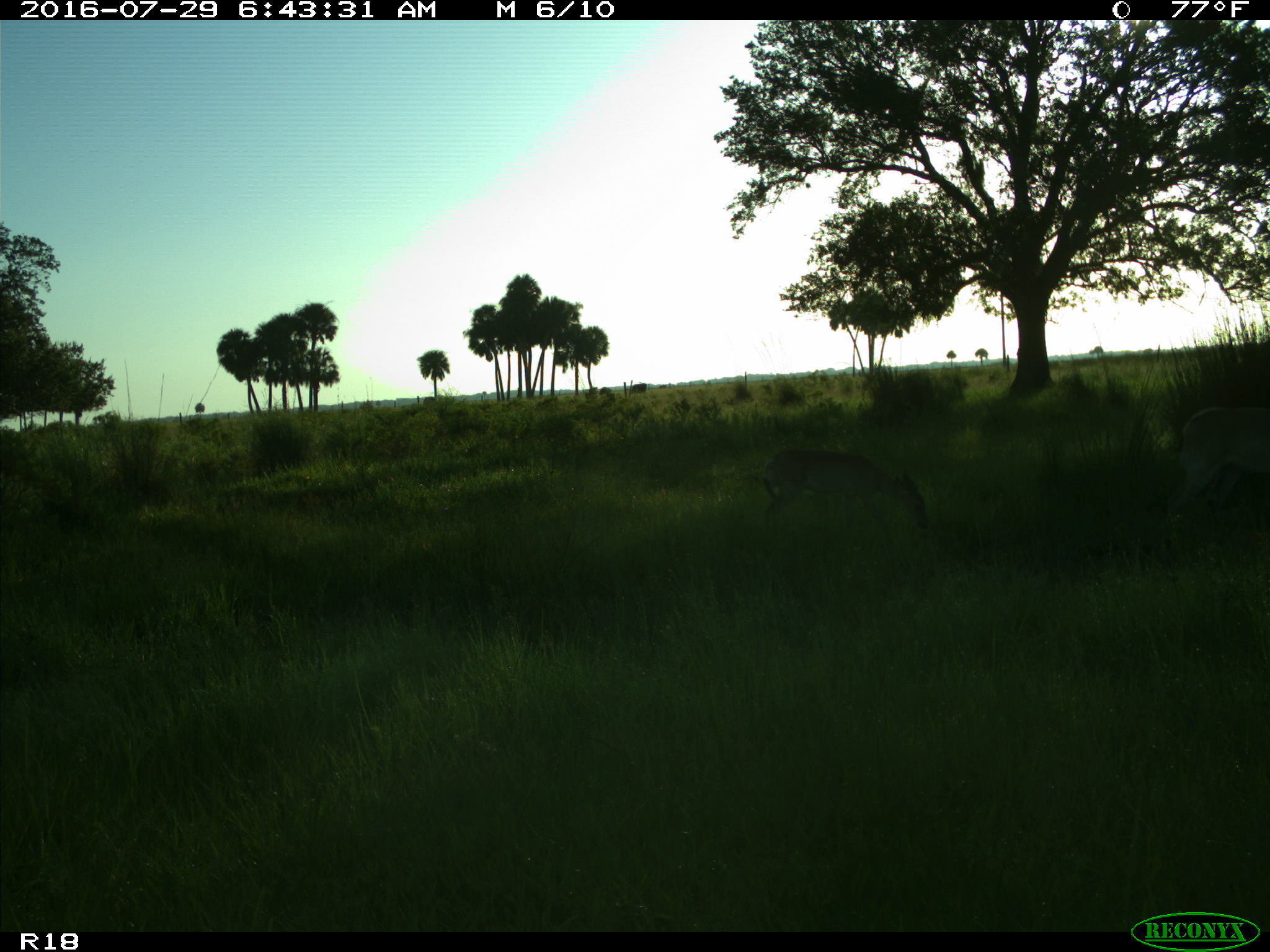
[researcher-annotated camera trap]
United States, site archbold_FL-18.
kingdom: Animalia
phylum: Chordata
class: Mammalia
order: Artiodactyla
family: Cervidae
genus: Odocoileus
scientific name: Odocoileus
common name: deer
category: unidentified deer